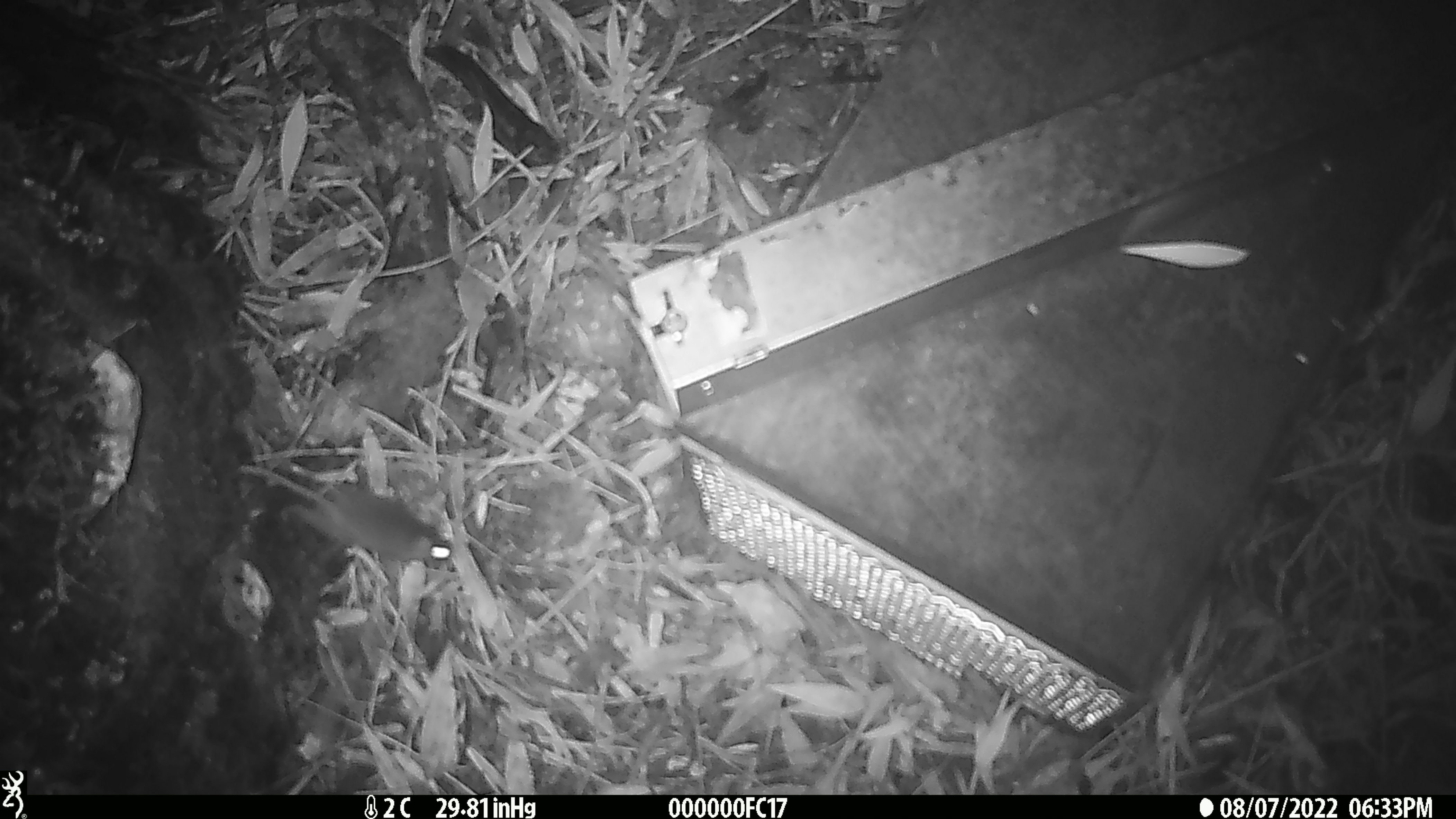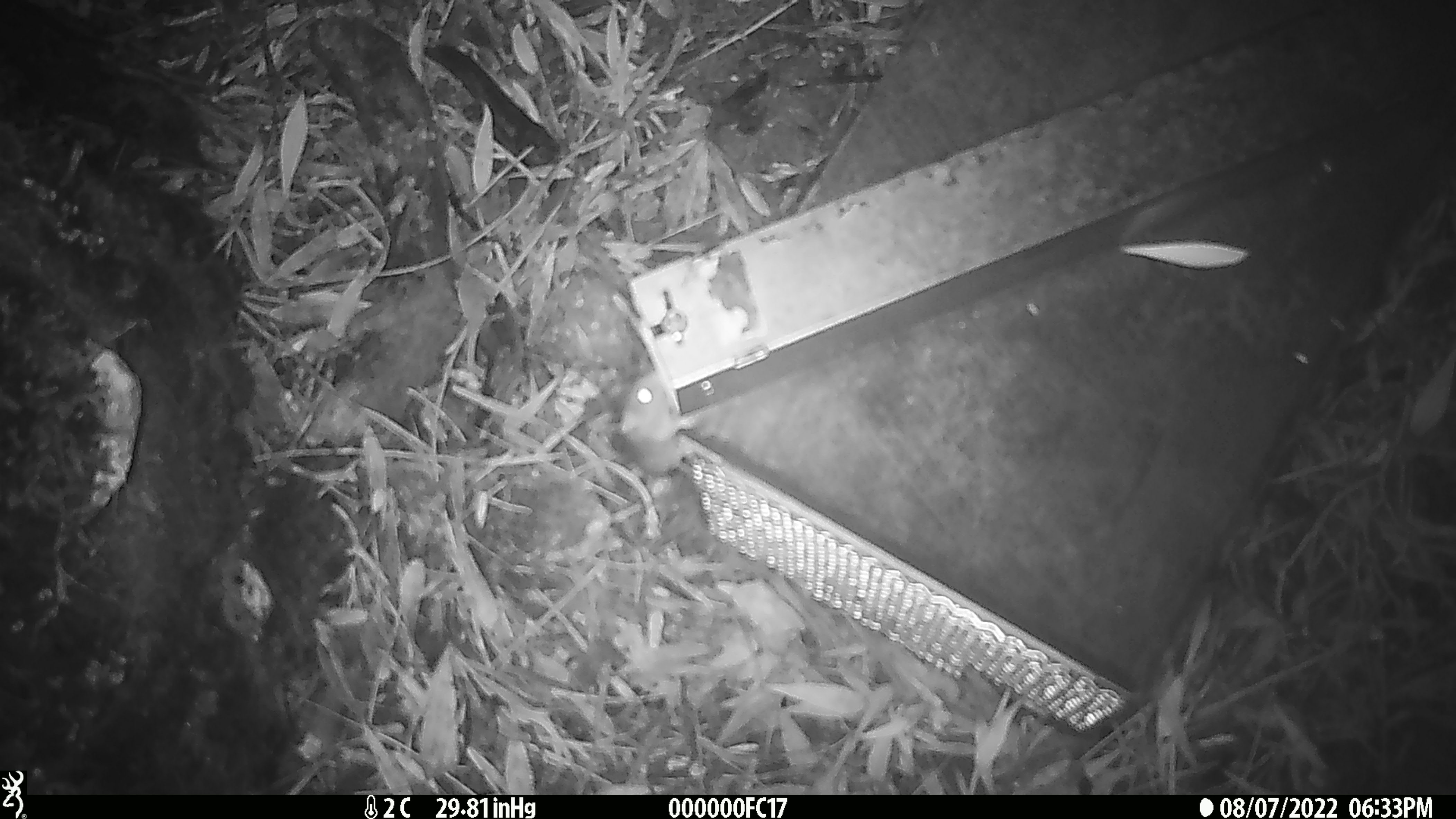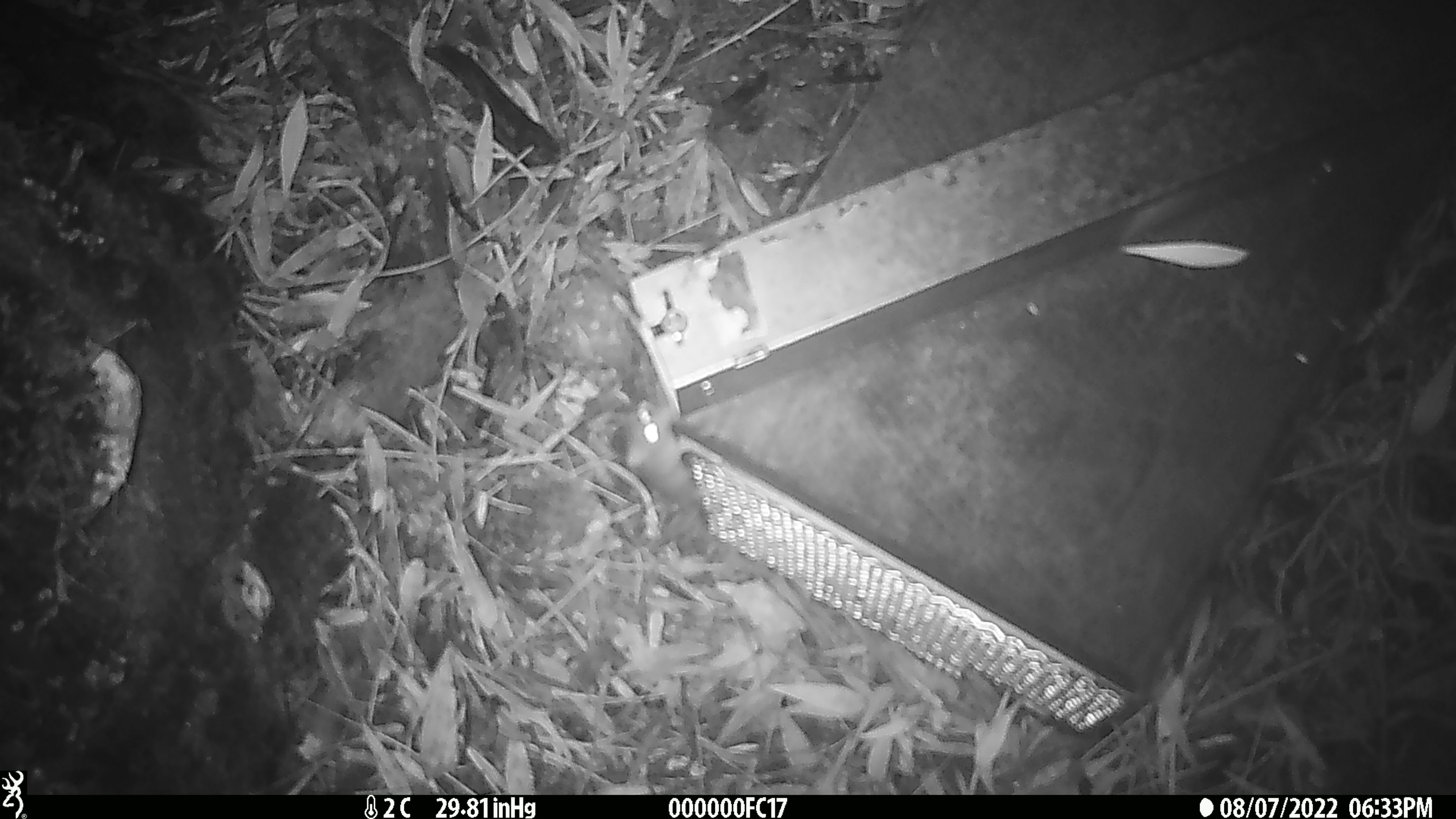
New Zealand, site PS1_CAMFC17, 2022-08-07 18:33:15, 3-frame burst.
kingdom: Animalia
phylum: Chordata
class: Mammalia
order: Rodentia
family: Muridae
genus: Mus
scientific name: Mus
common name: mouse